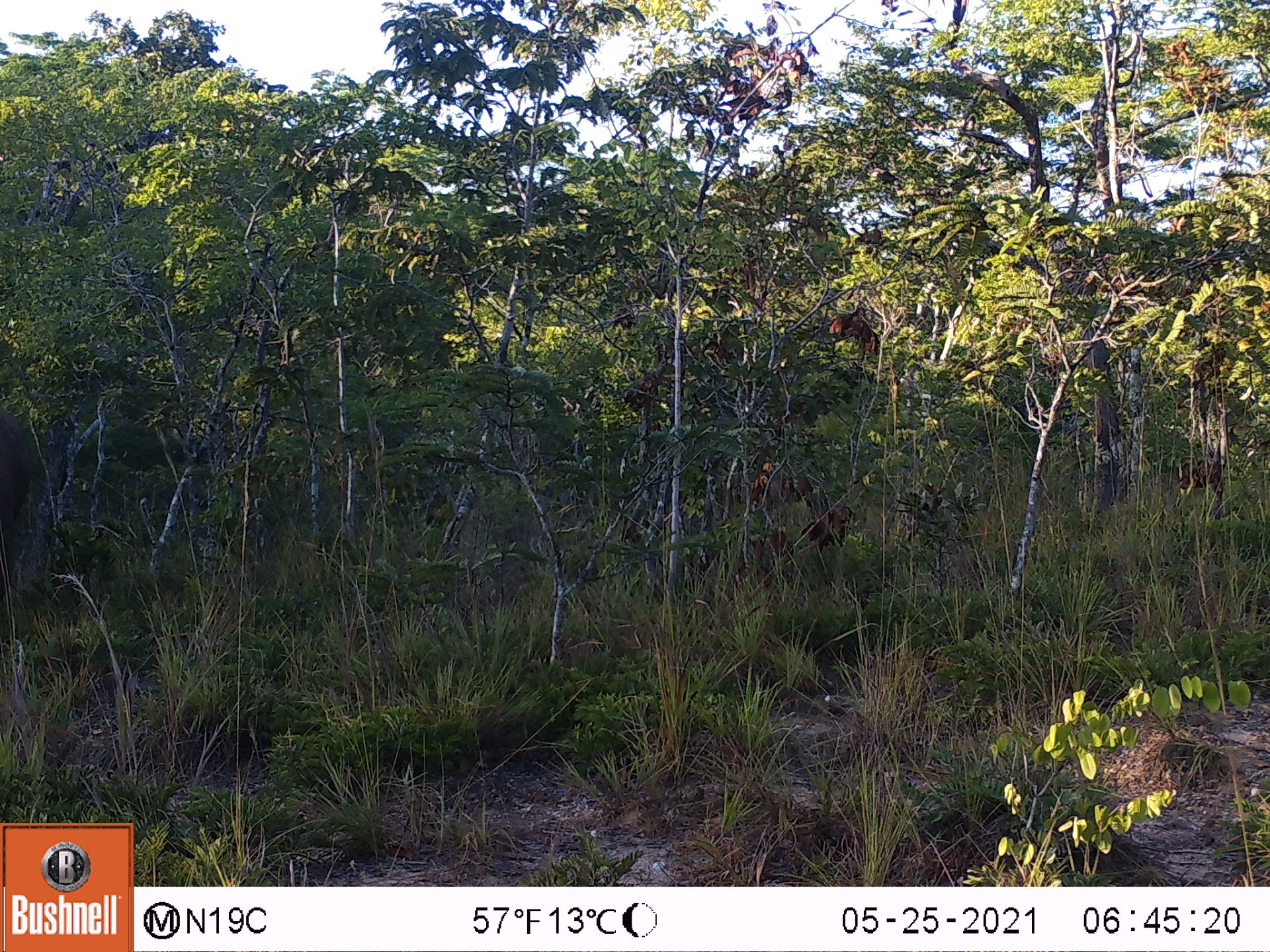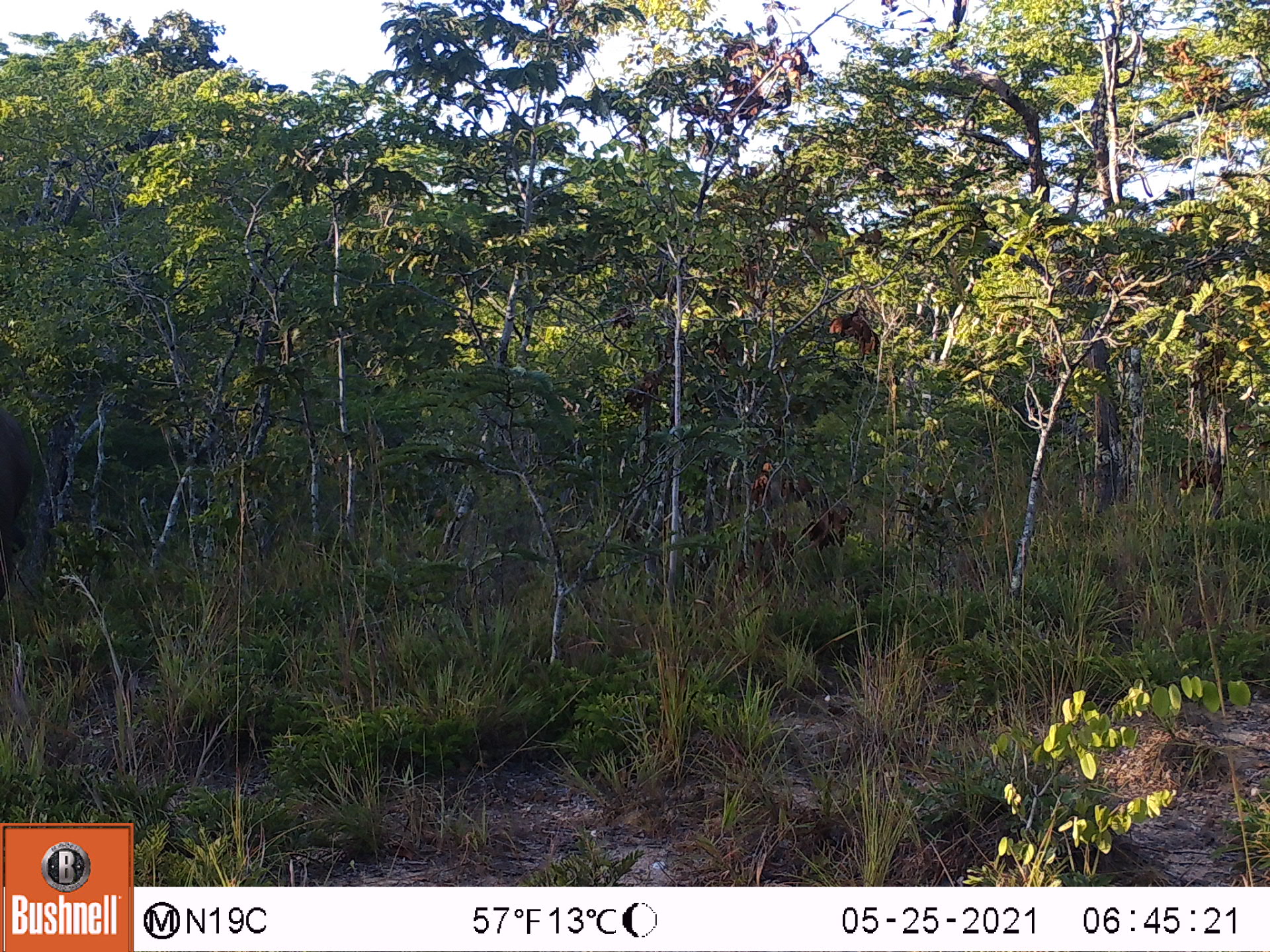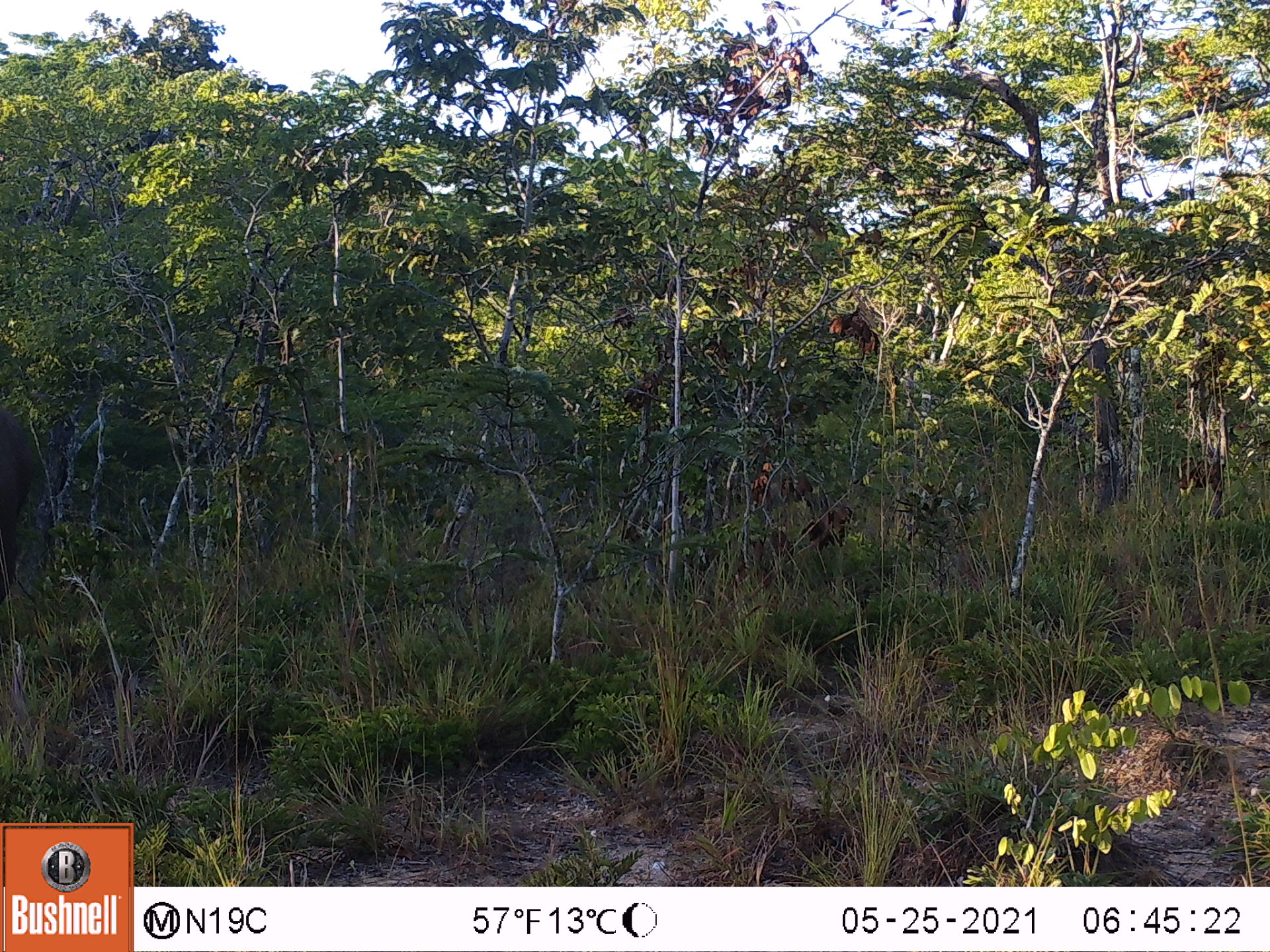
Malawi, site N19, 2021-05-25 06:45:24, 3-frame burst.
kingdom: Animalia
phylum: Chordata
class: Mammalia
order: Proboscidea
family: Elephantidae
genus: Loxodonta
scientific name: Loxodonta africana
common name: african savanna elephant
African savanna elephant (Loxodonta africana), count 1.